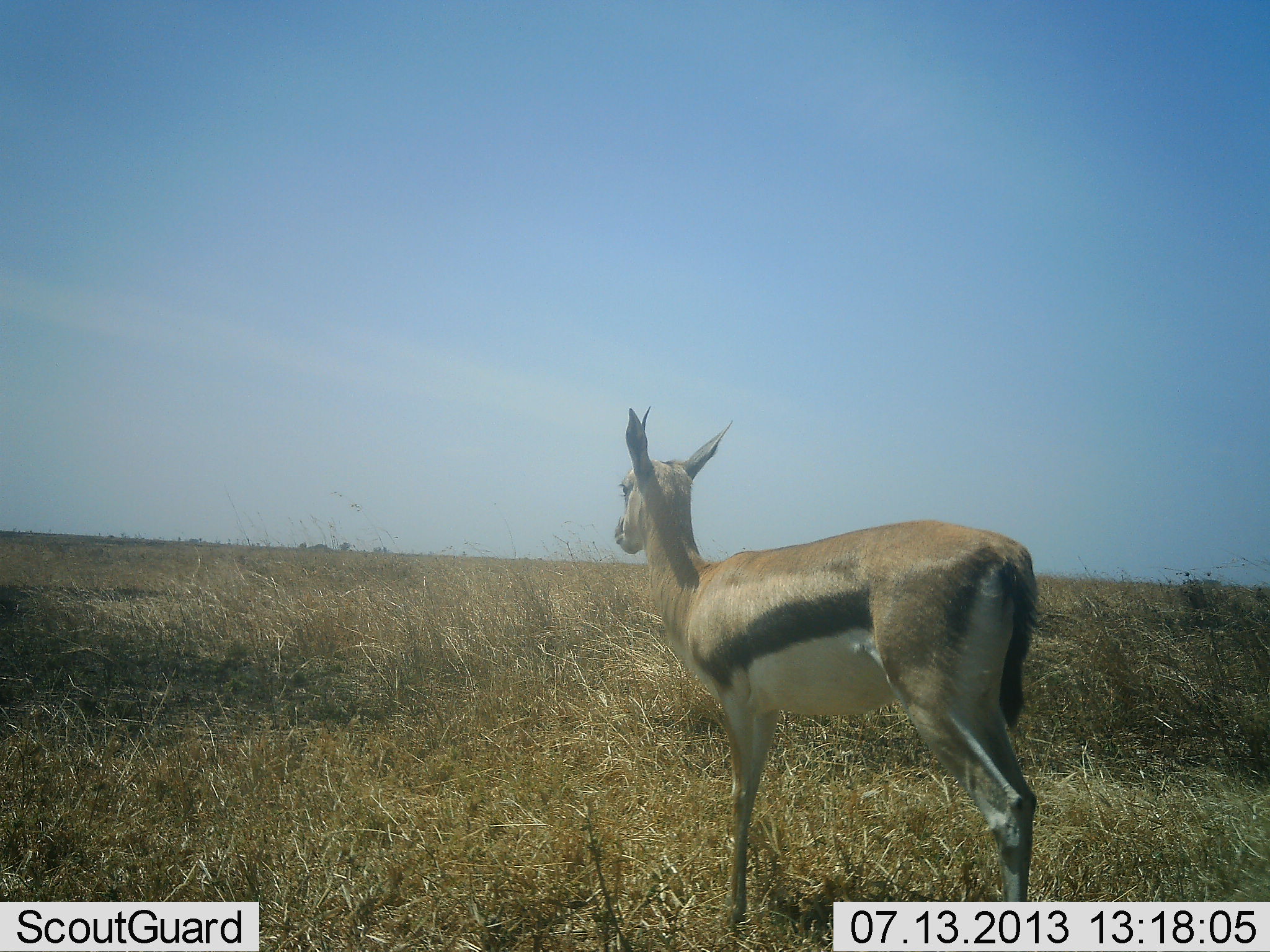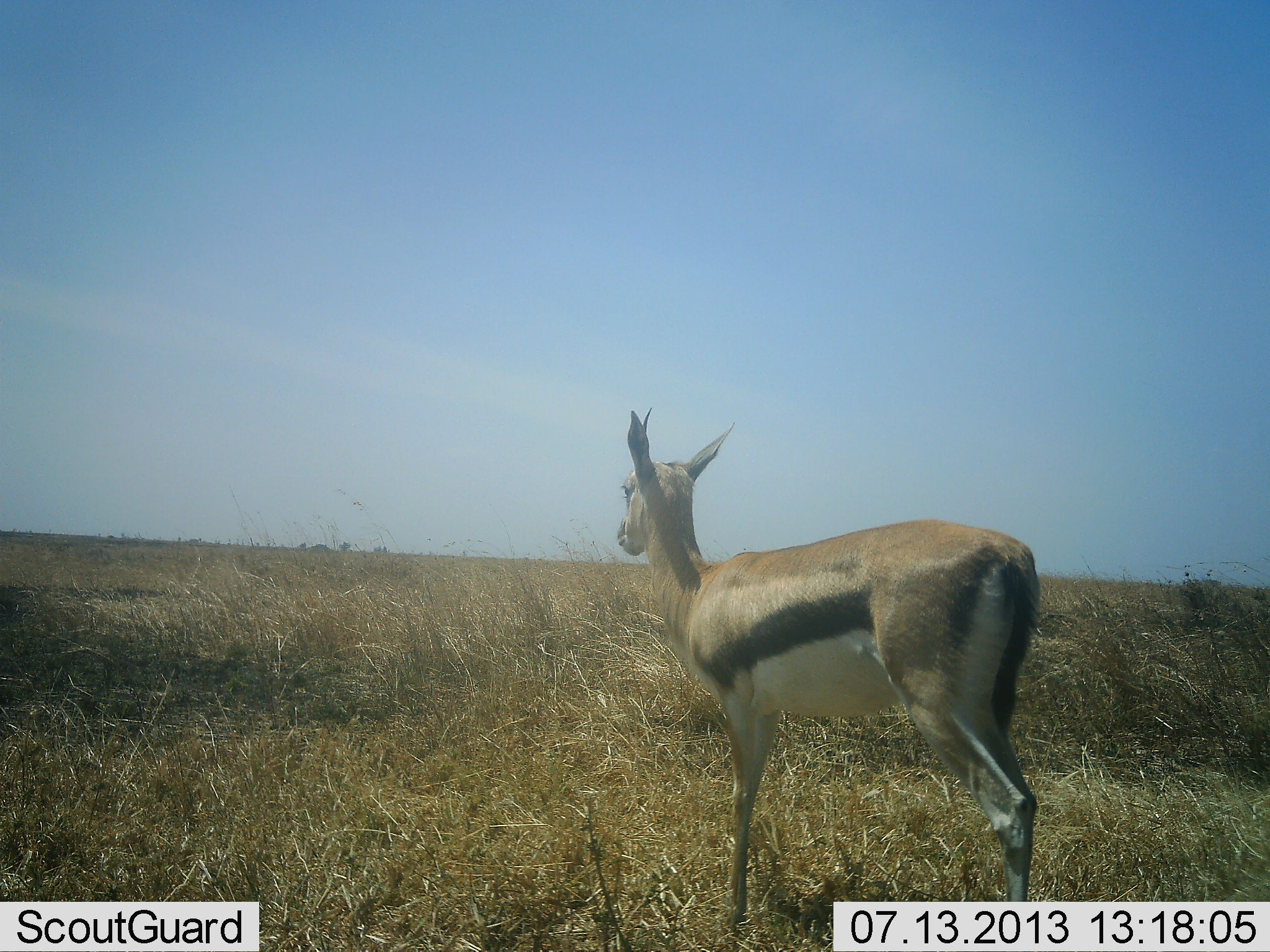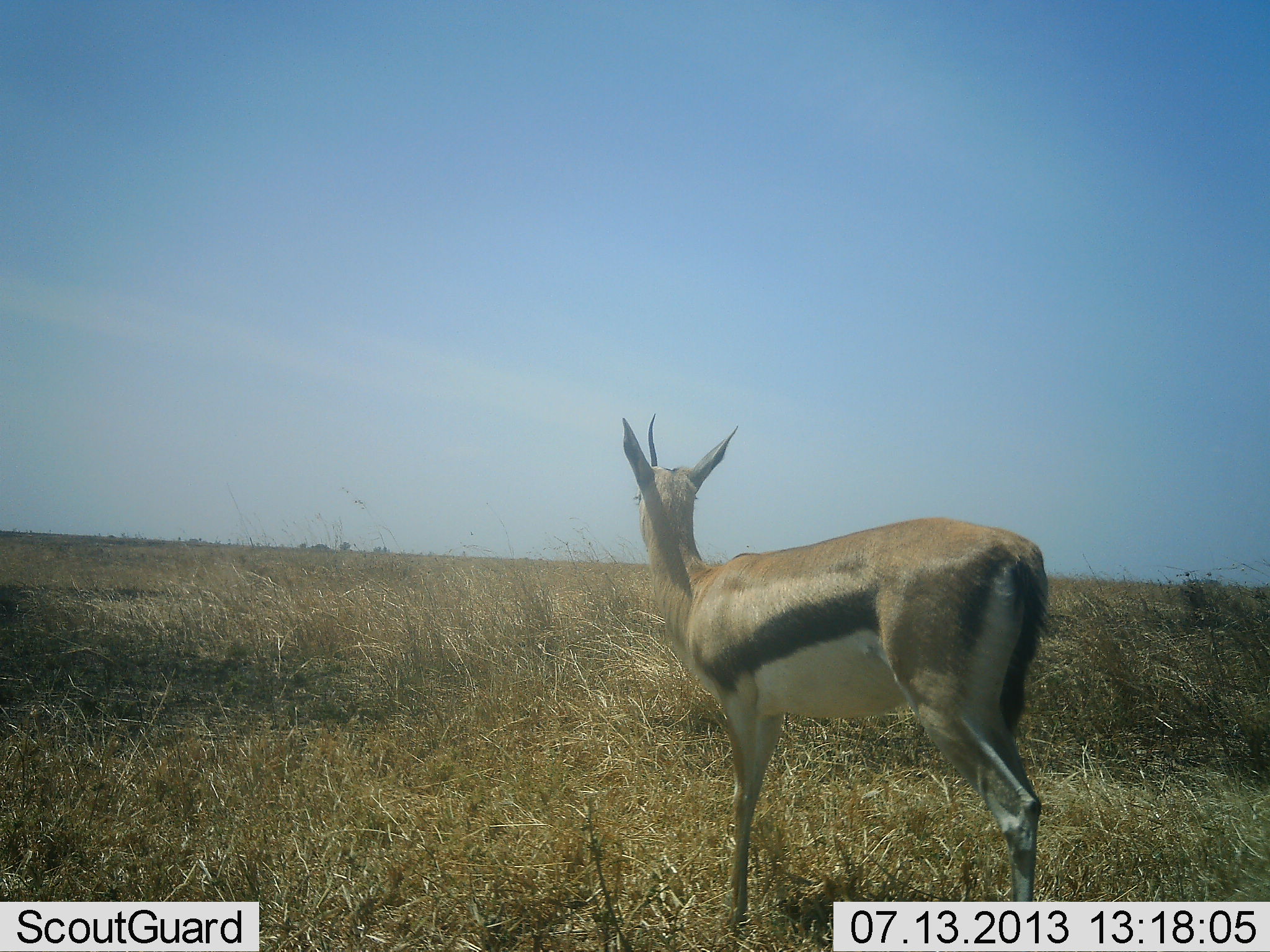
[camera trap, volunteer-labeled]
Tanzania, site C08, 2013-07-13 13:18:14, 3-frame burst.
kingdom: Animalia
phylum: Chordata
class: Mammalia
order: Artiodactyla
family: Bovidae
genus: Eudorcas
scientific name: Eudorcas thomsonii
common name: thomson's gazelle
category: gazellethomsons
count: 1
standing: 98%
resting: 2%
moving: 2%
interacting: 0%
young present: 0%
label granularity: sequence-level